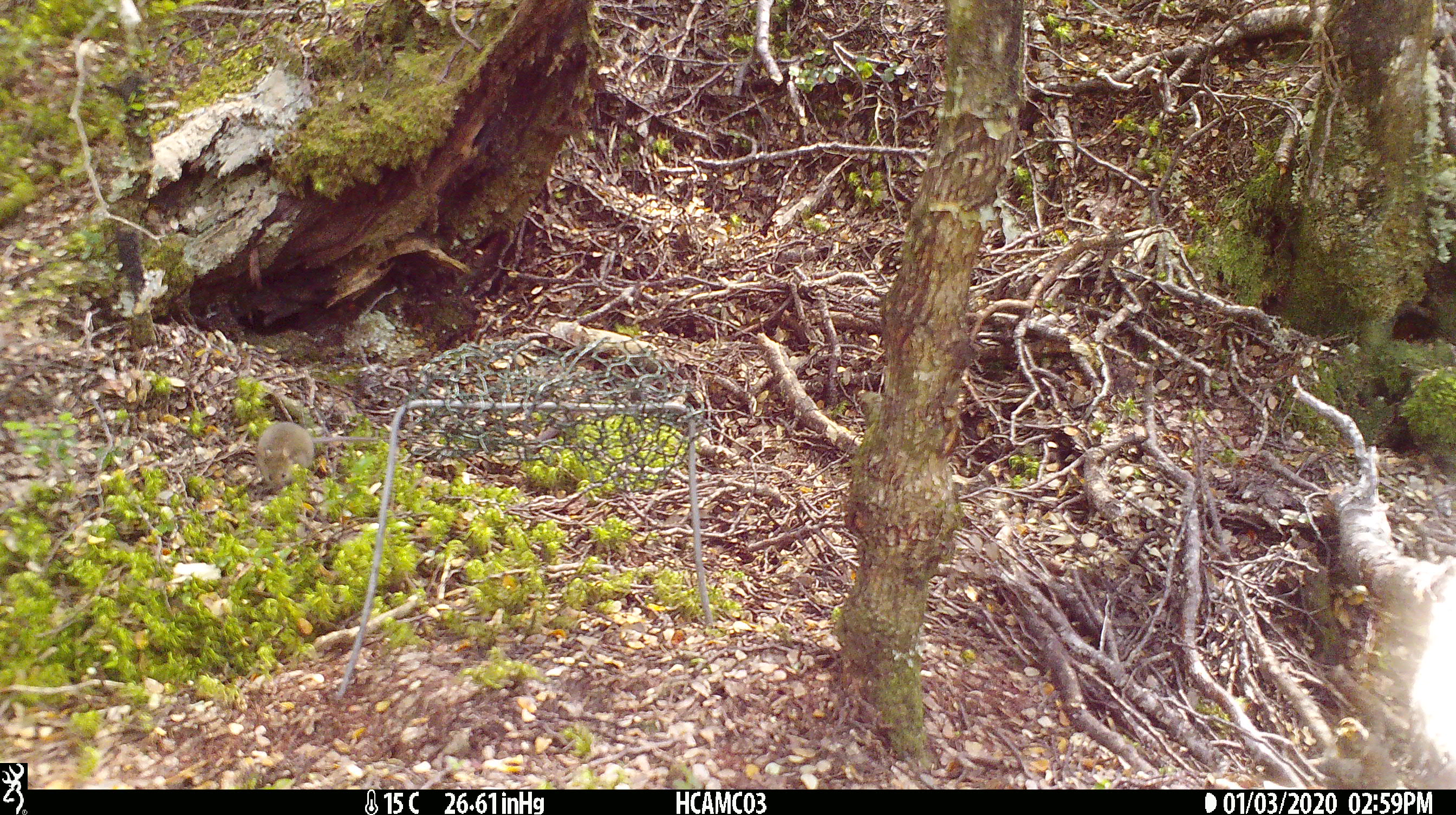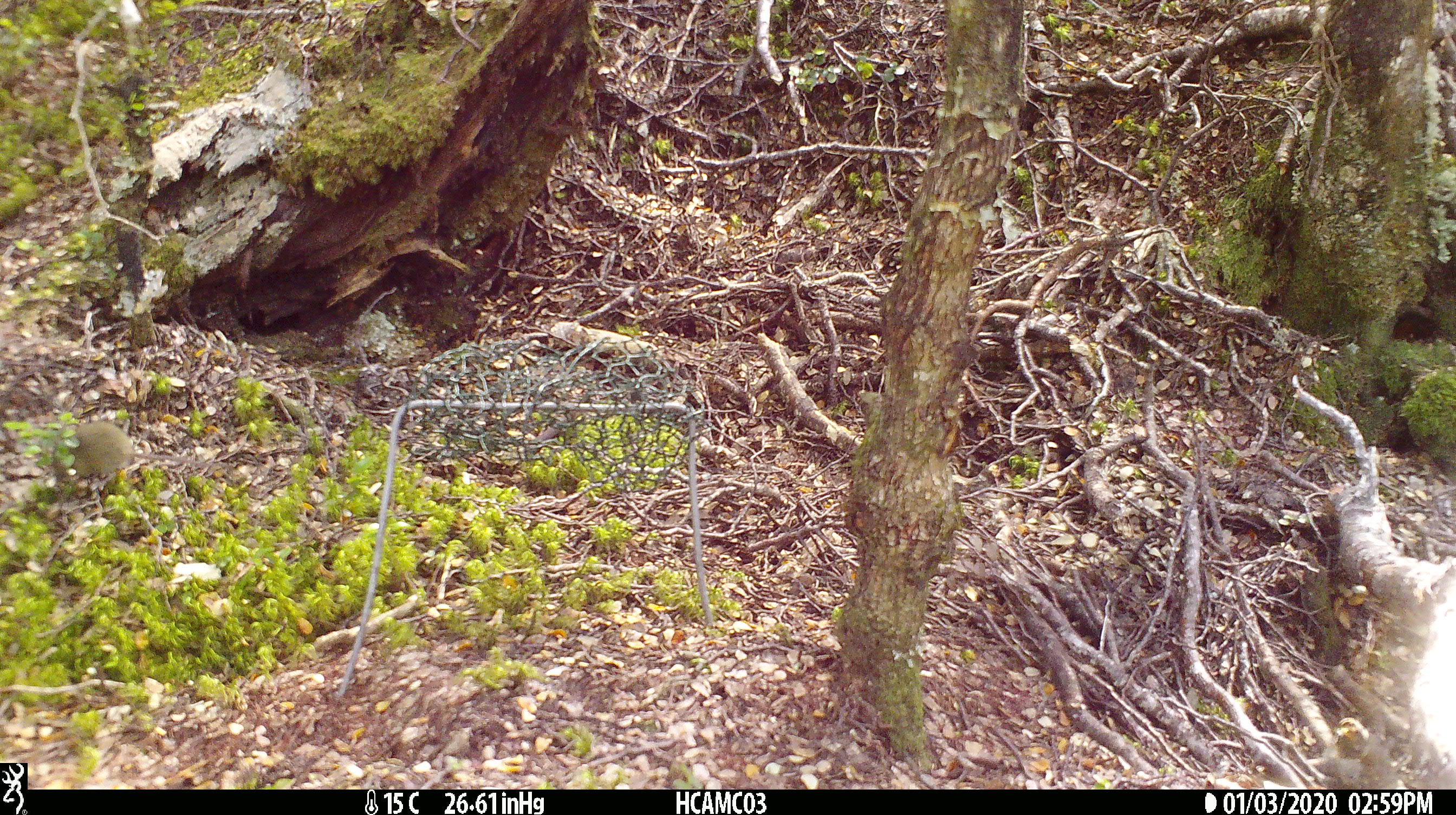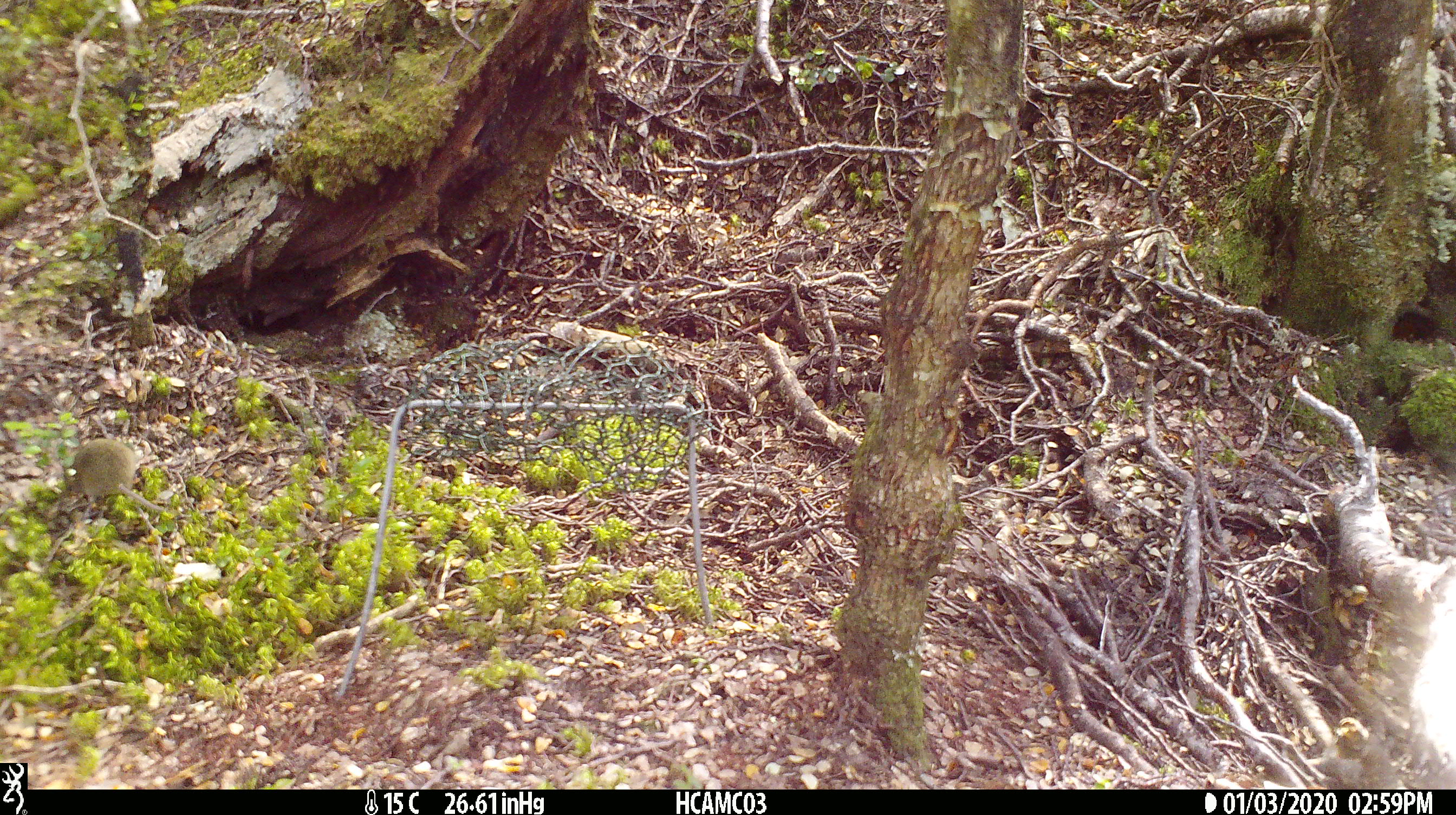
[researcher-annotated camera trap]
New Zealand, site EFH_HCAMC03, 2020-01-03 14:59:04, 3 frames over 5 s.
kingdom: Animalia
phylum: Chordata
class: Mammalia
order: Rodentia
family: Muridae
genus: Mus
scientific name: Mus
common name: mouse